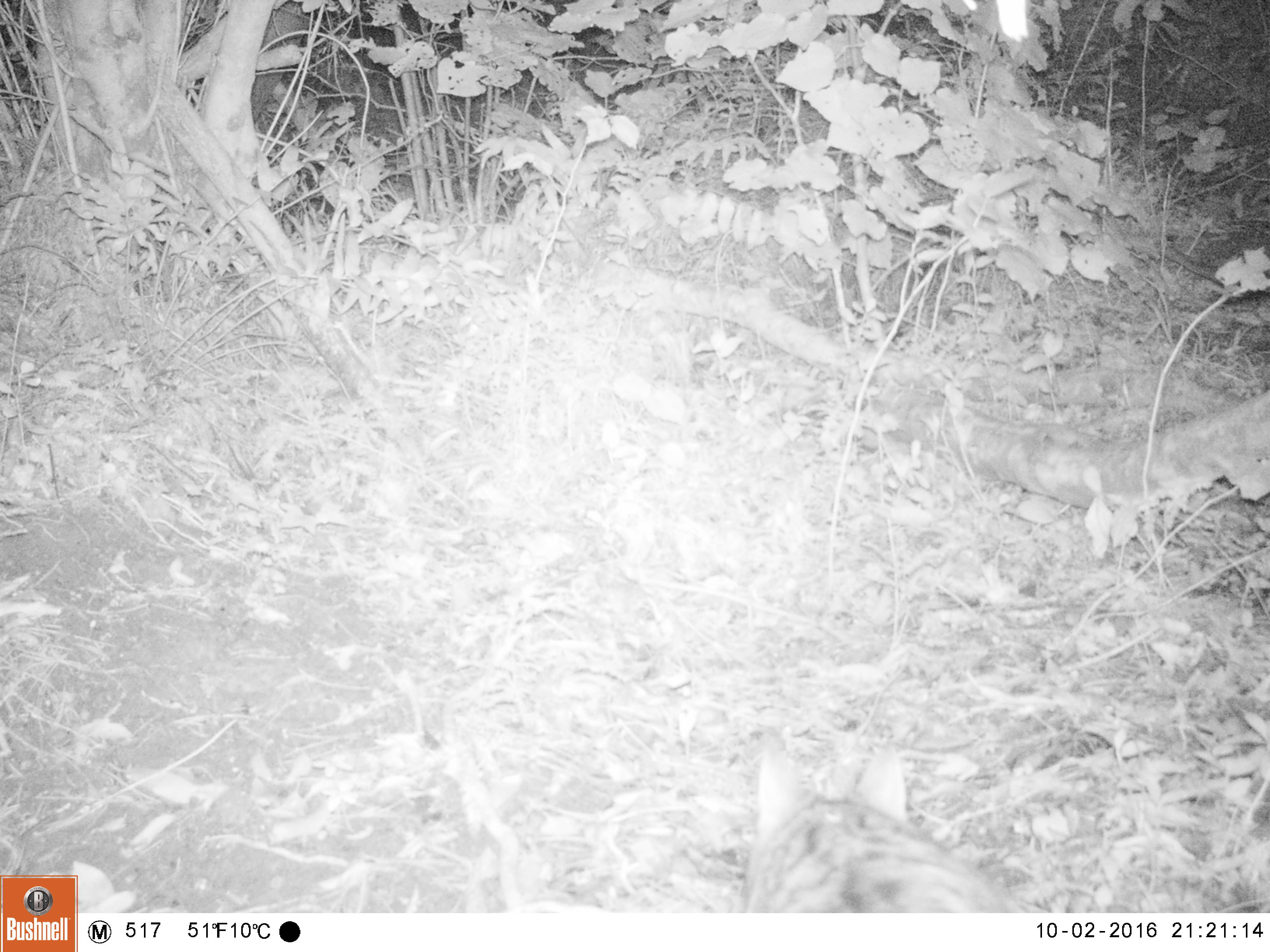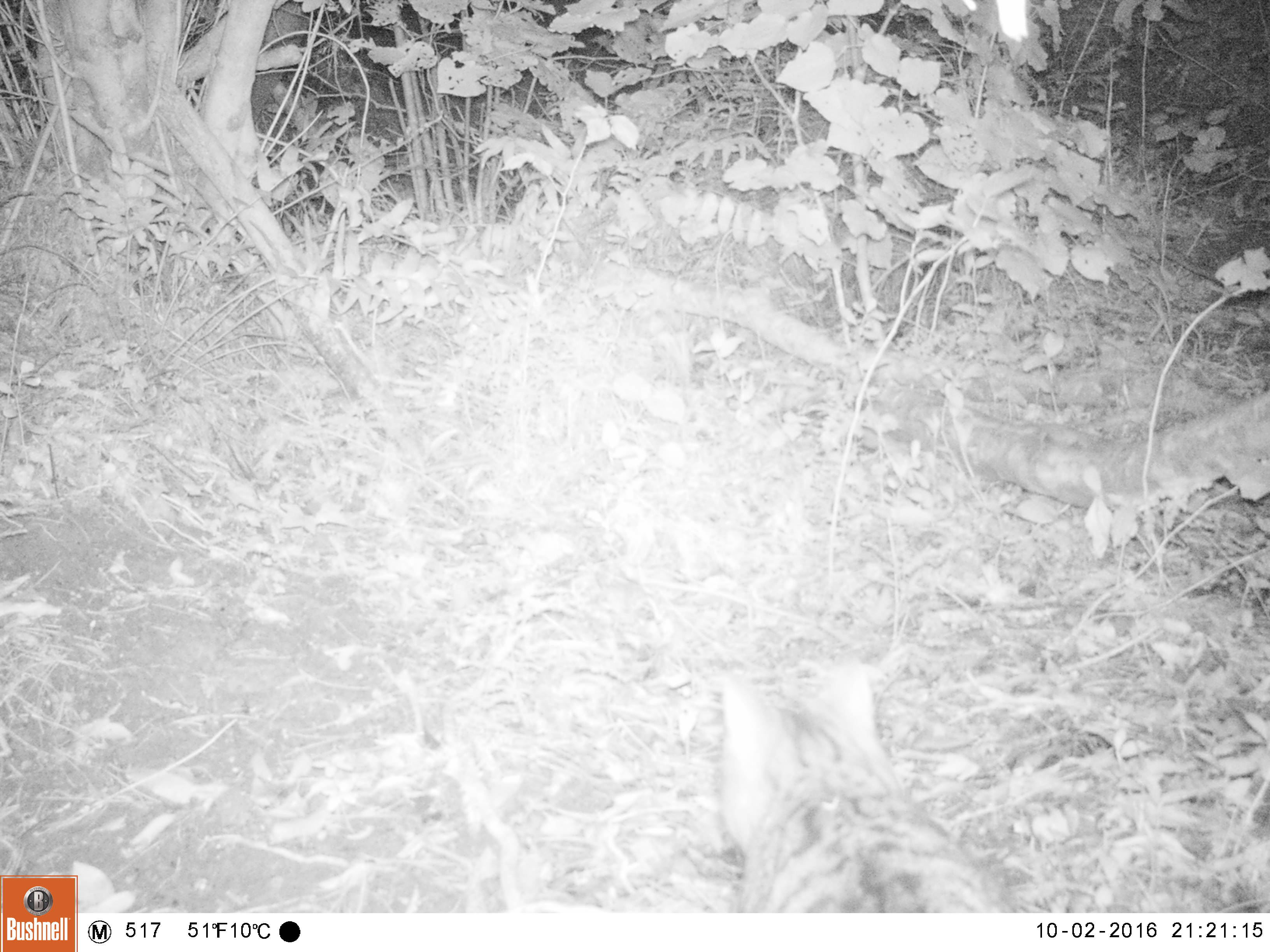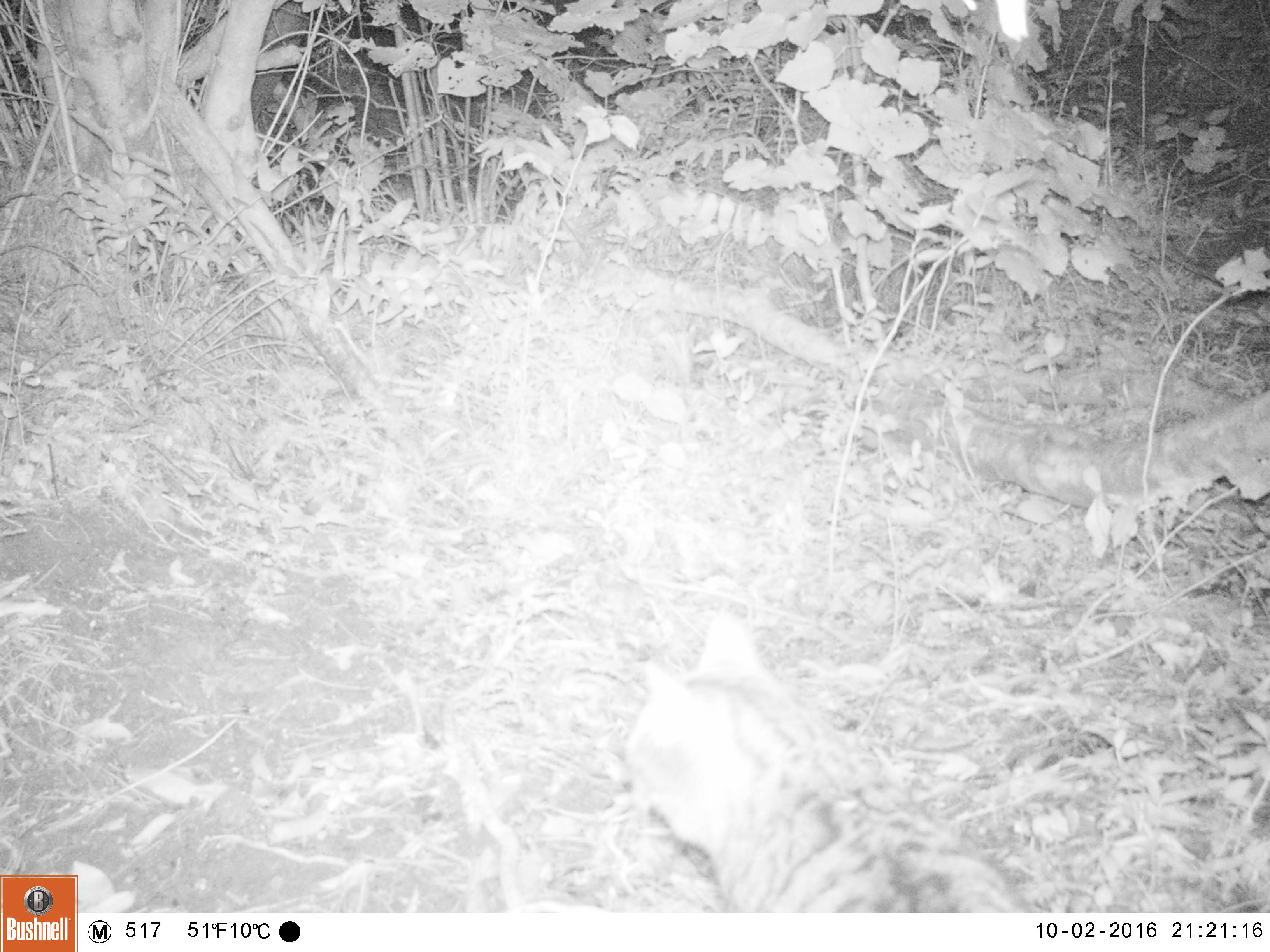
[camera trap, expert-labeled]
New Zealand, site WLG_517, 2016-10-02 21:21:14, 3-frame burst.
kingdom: Animalia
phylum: Chordata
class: Mammalia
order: Carnivora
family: Felidae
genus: Felis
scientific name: Felis catus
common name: domestic cat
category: cat